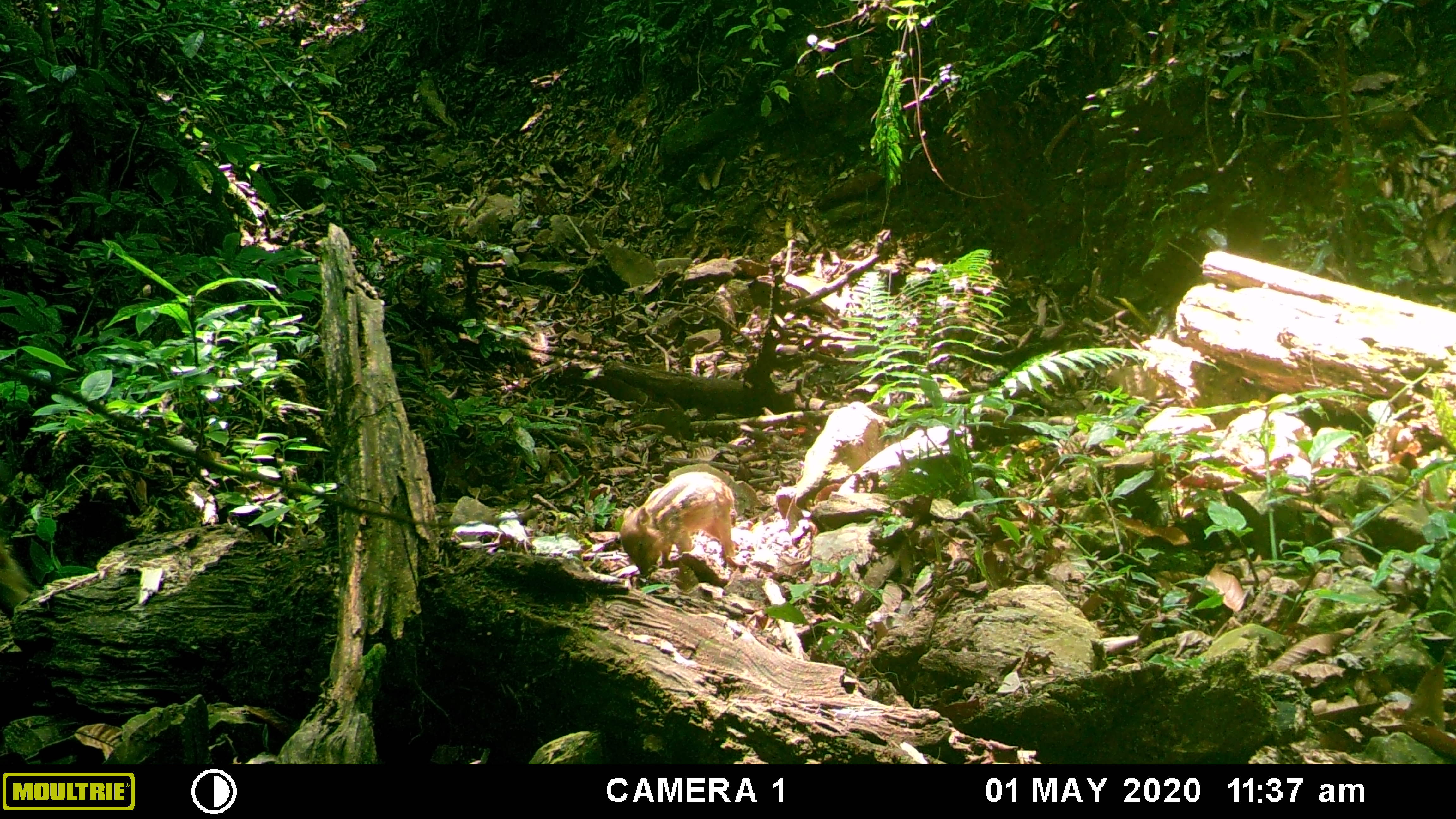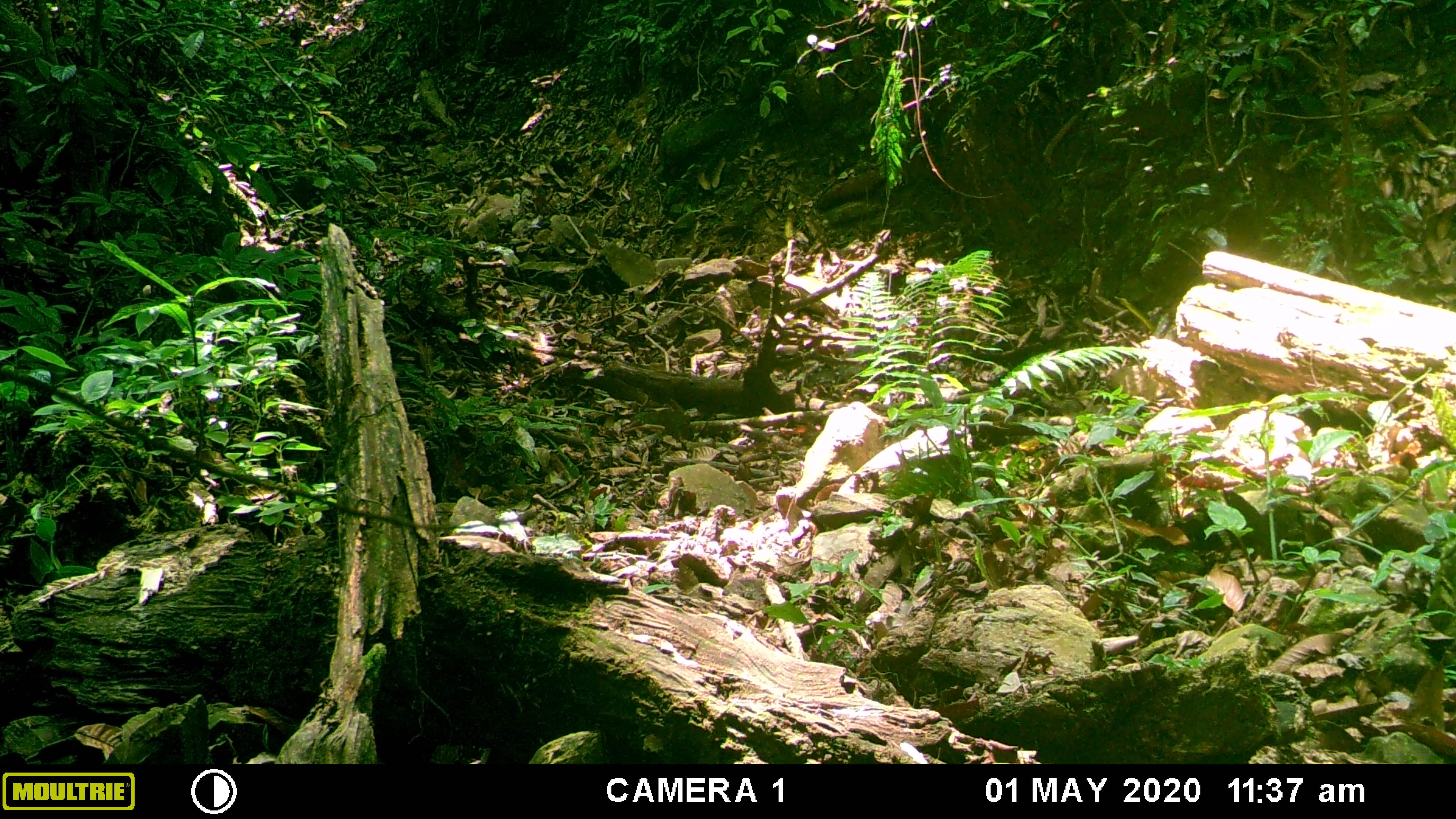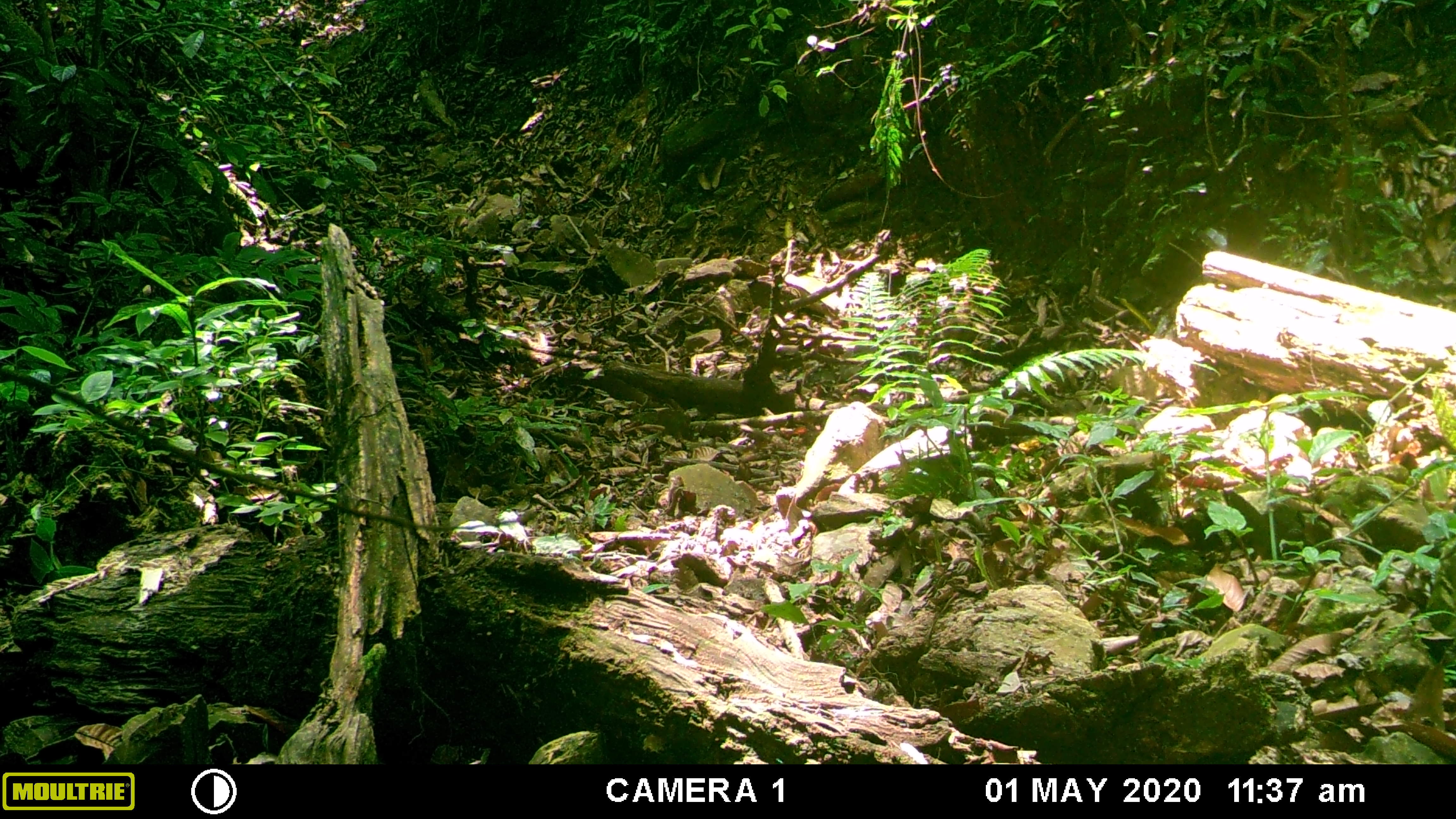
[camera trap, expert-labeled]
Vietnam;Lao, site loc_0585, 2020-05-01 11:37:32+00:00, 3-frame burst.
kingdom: Animalia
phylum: Chordata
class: Mammalia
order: Artiodactyla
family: Suidae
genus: Sus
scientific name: Sus scrofa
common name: eurasian wild pig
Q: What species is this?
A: Eurasian wild pig (Sus scrofa).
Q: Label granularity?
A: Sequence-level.